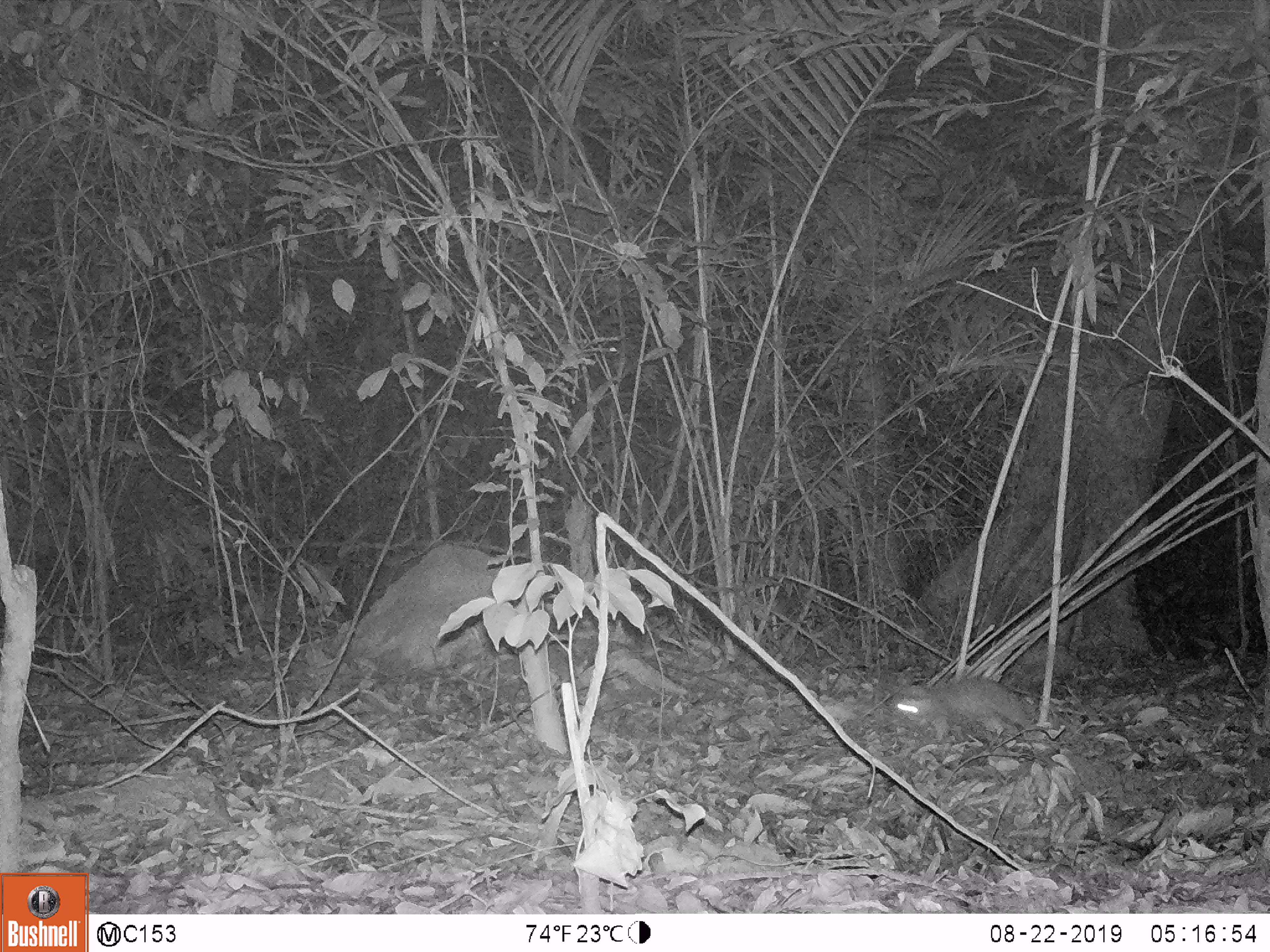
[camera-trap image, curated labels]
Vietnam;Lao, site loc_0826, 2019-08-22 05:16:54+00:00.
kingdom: Animalia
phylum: Chordata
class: Mammalia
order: Rodentia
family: Muridae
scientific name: Muridae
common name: old-world mice and rats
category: unidentified murid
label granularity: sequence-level